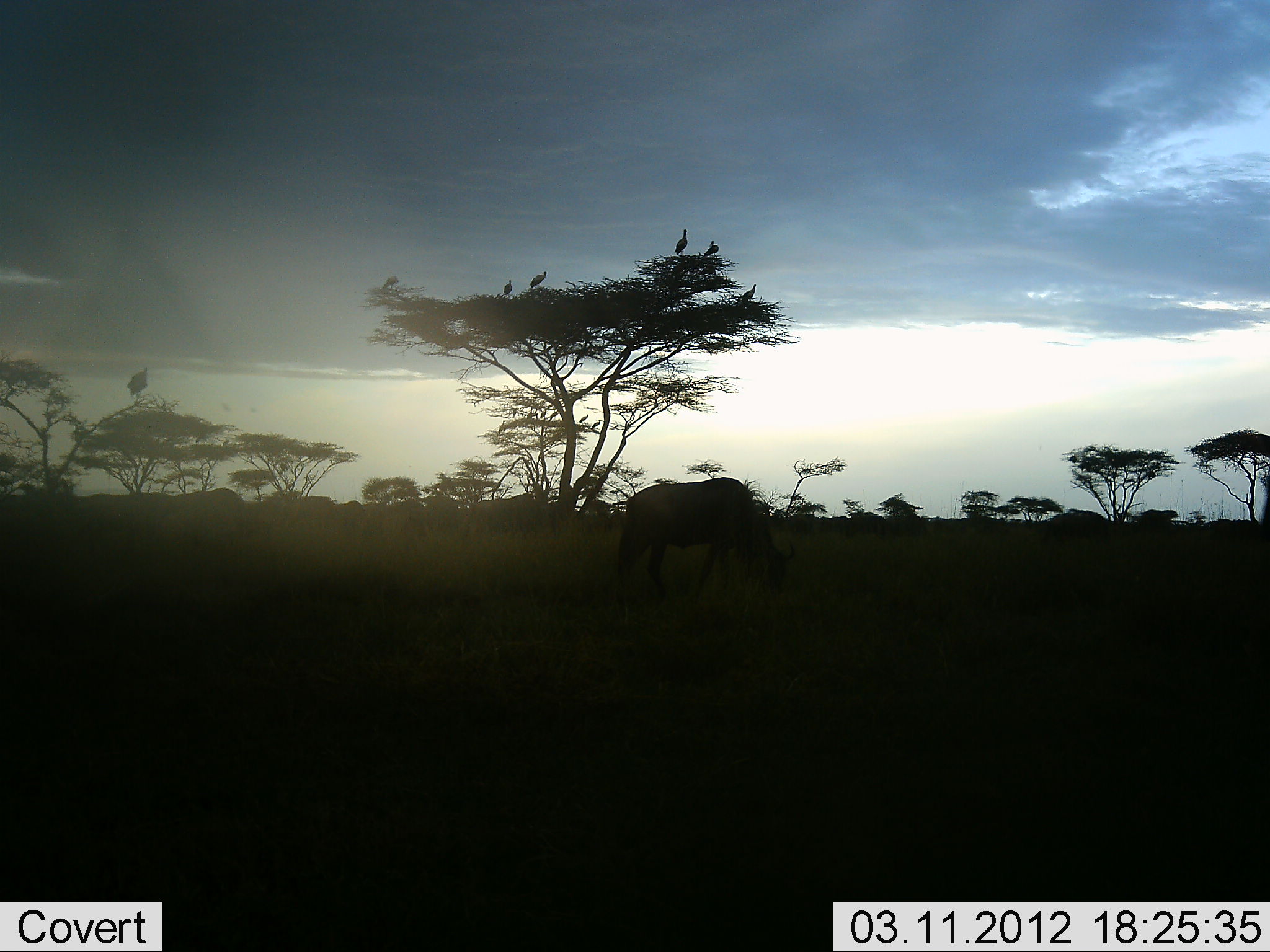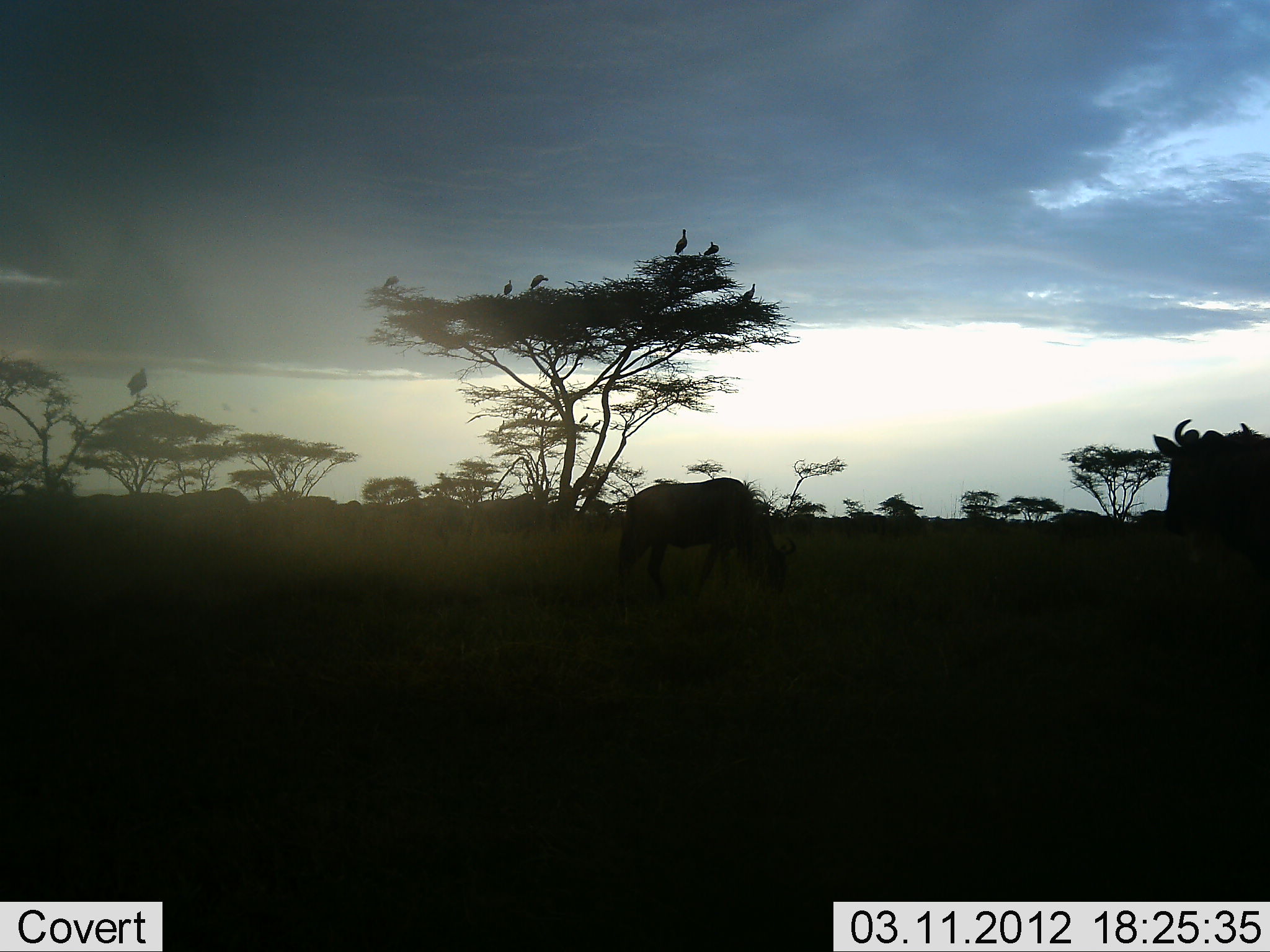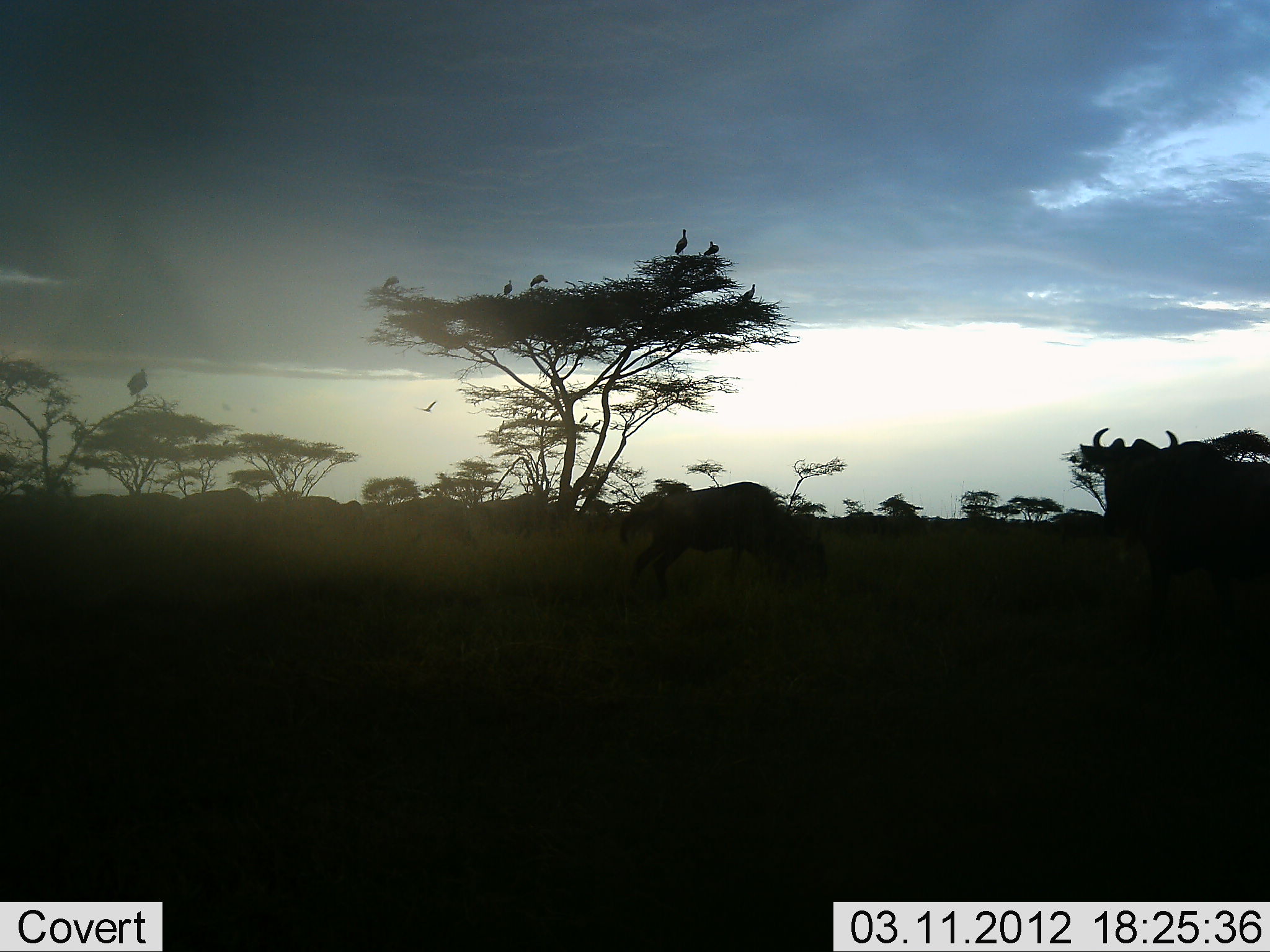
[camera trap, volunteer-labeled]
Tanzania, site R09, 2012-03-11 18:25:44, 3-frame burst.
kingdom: Animalia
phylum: Chordata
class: Aves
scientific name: Aves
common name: bird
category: otherbird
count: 6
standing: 79%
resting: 21%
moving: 43%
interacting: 0%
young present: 0%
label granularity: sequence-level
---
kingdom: Animalia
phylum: Chordata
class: Mammalia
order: Artiodactyla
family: Bovidae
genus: Connochaetes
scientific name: Connochaetes taurinus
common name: blue wildebeest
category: wildebeest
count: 2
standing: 38%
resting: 0%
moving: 65%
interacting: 0%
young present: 0%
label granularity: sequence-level